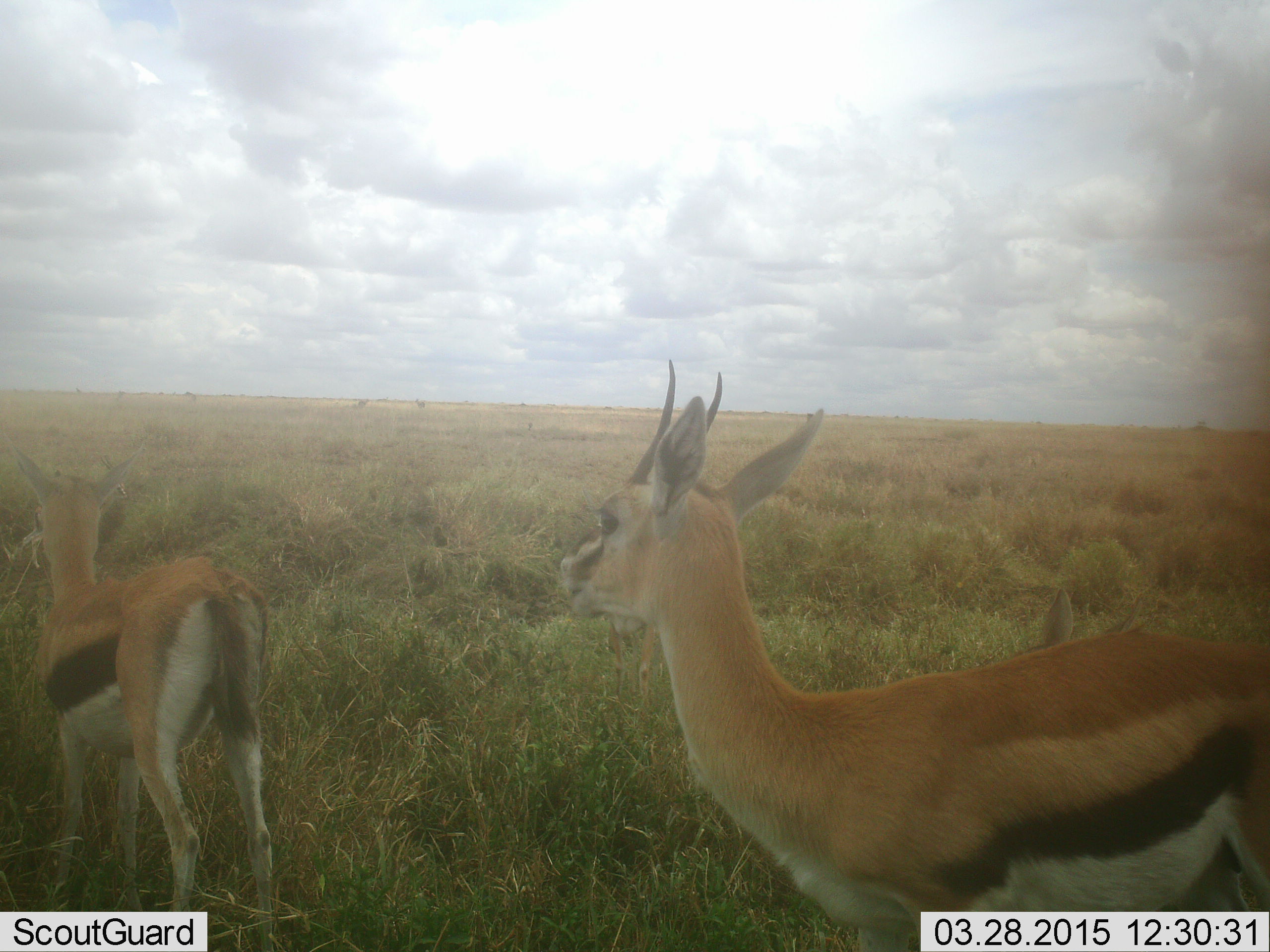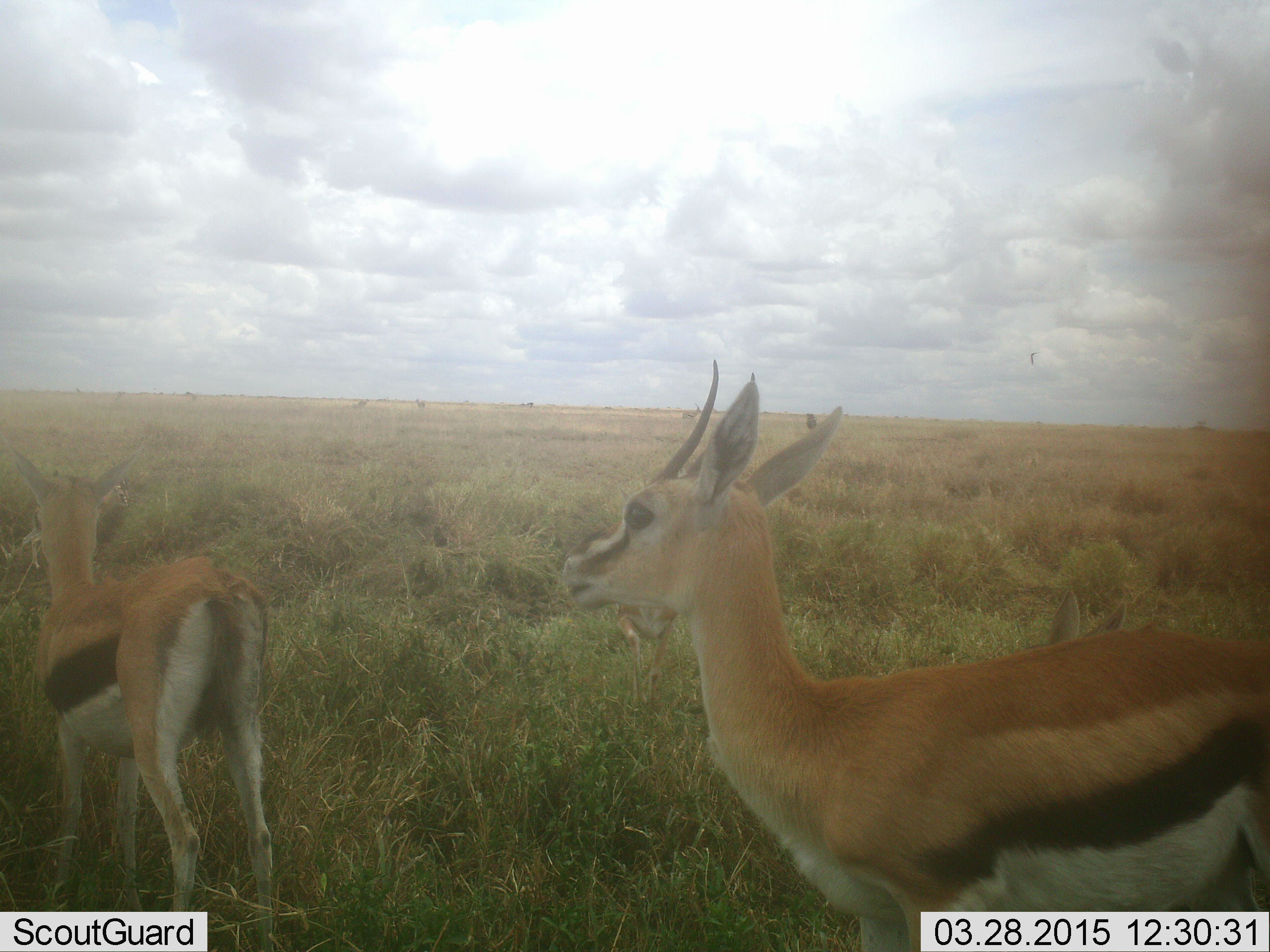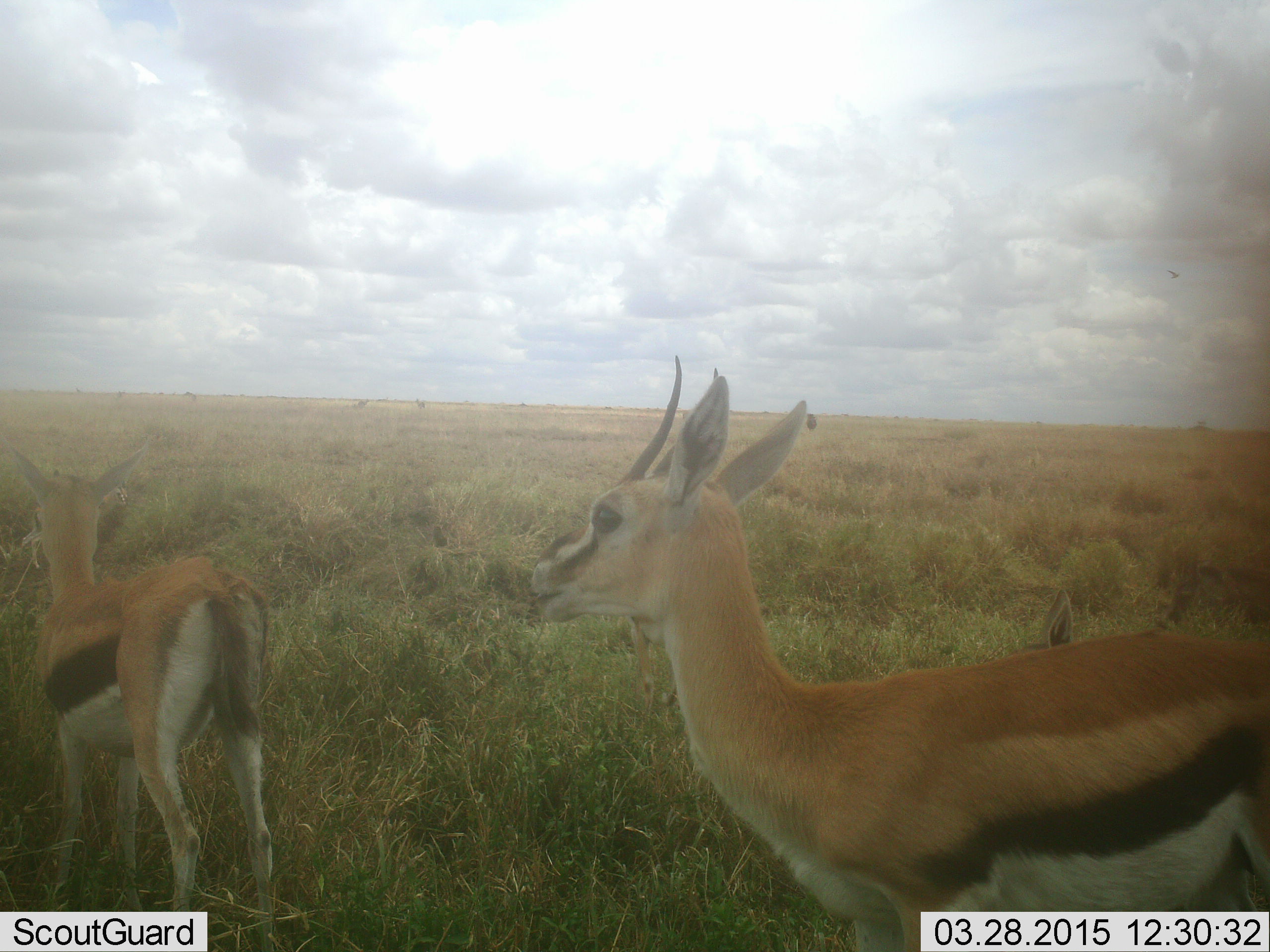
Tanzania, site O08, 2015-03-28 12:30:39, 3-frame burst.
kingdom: Animalia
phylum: Chordata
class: Mammalia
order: Artiodactyla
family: Bovidae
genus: Eudorcas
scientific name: Eudorcas thomsonii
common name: thomson's gazelle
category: gazellethomsons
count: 2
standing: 91%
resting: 27%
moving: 9%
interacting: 0%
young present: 9%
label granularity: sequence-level